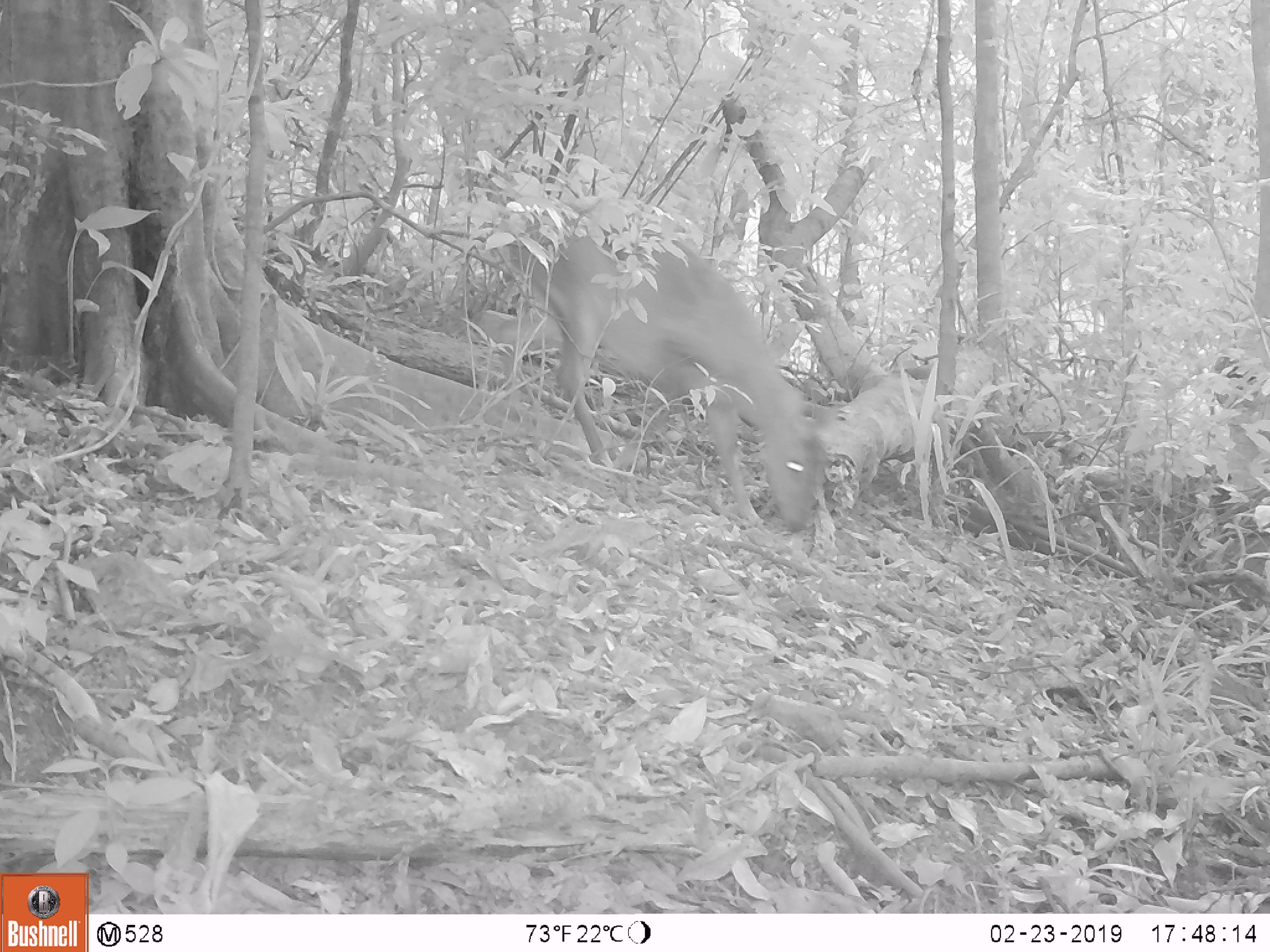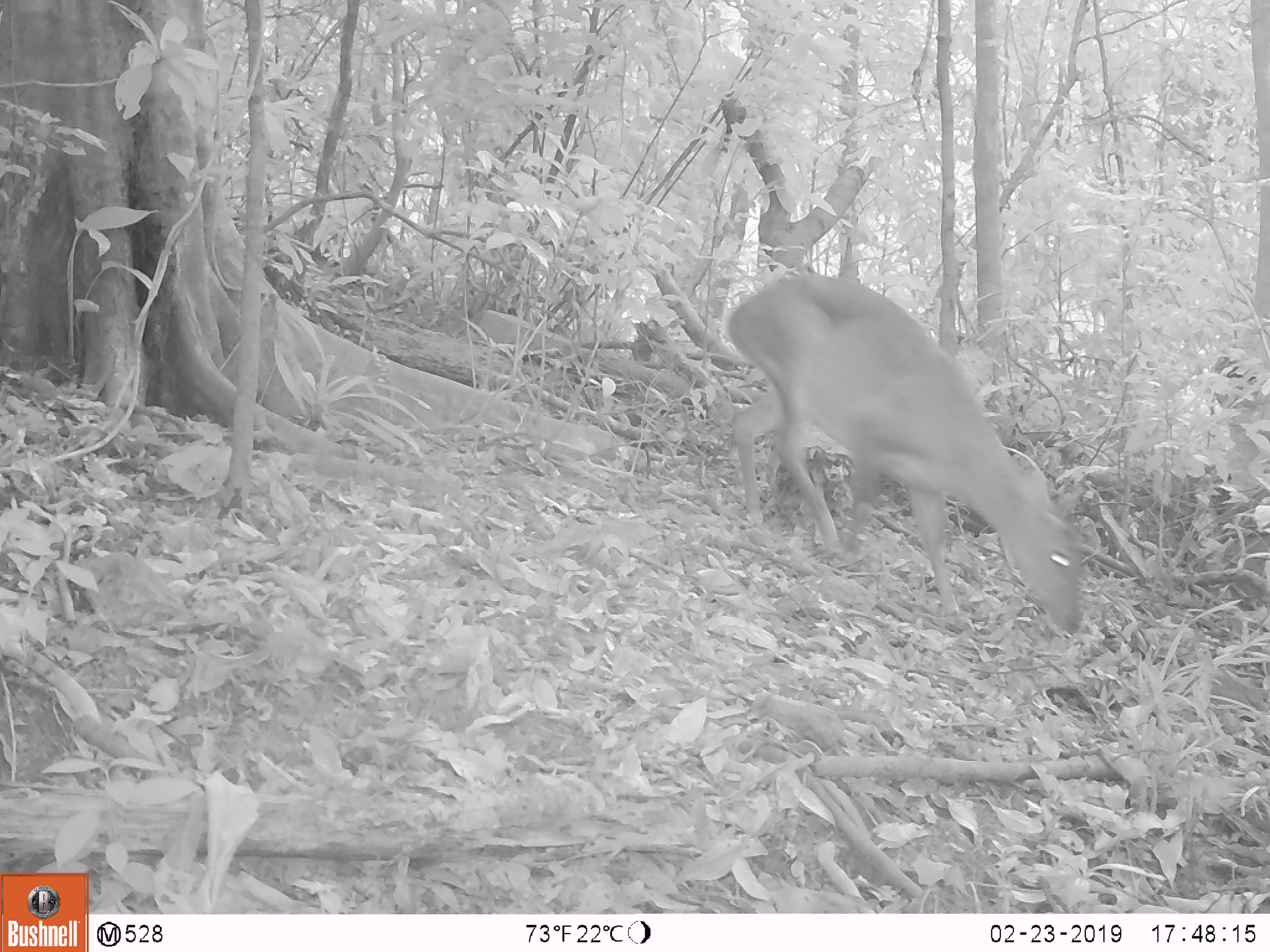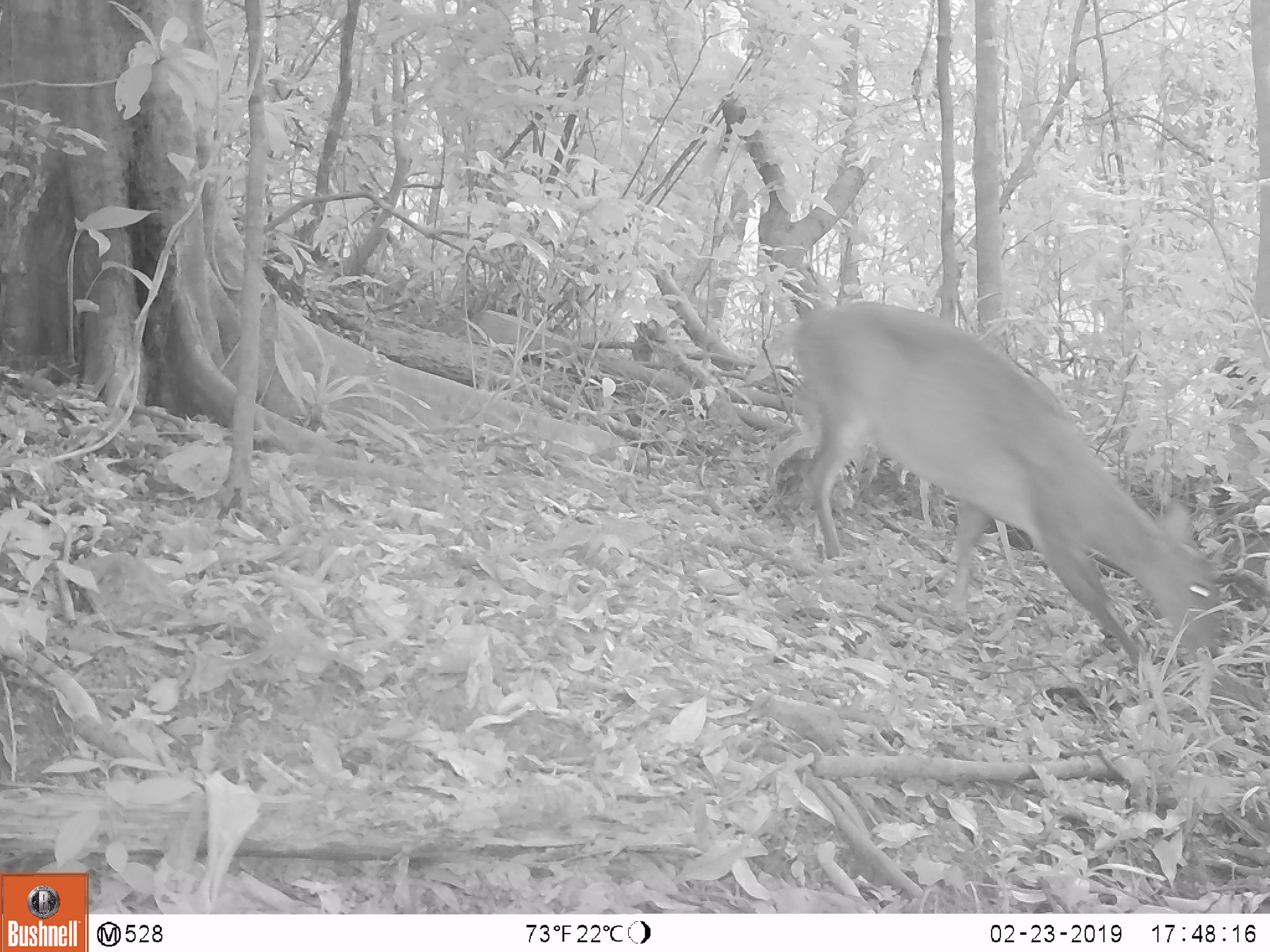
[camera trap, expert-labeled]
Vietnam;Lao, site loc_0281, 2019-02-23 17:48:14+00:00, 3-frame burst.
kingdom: Animalia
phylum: Chordata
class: Mammalia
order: Artiodactyla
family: Cervidae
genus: Muntiacus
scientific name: Muntiacus vuquangensis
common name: large-antlered muntjac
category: large antlered muntjac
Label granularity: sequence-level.